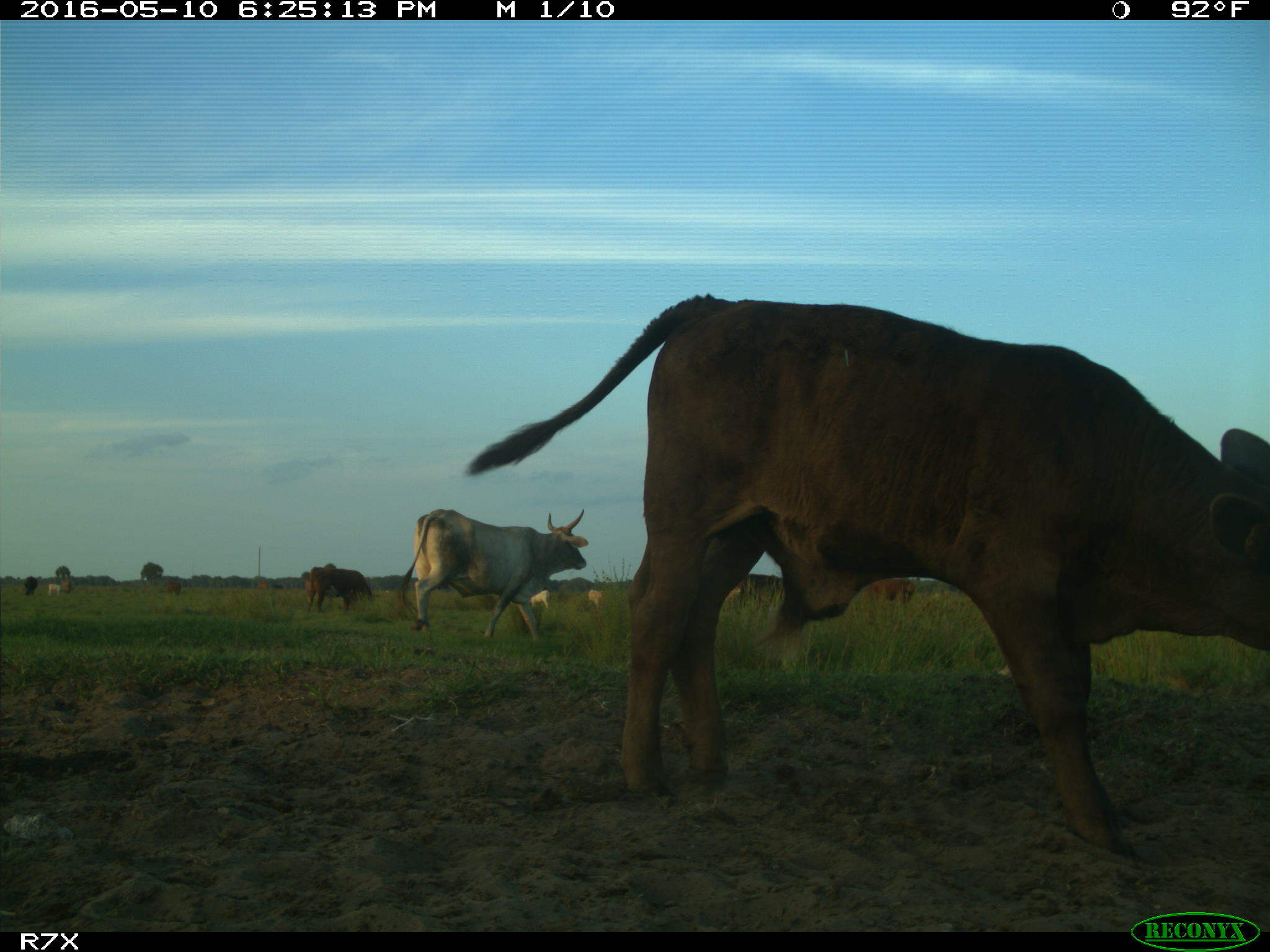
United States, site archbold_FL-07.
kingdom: Animalia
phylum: Chordata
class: Mammalia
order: Artiodactyla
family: Bovidae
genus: Bos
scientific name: Bos taurus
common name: domestic cow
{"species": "Bos taurus (domestic cow)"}